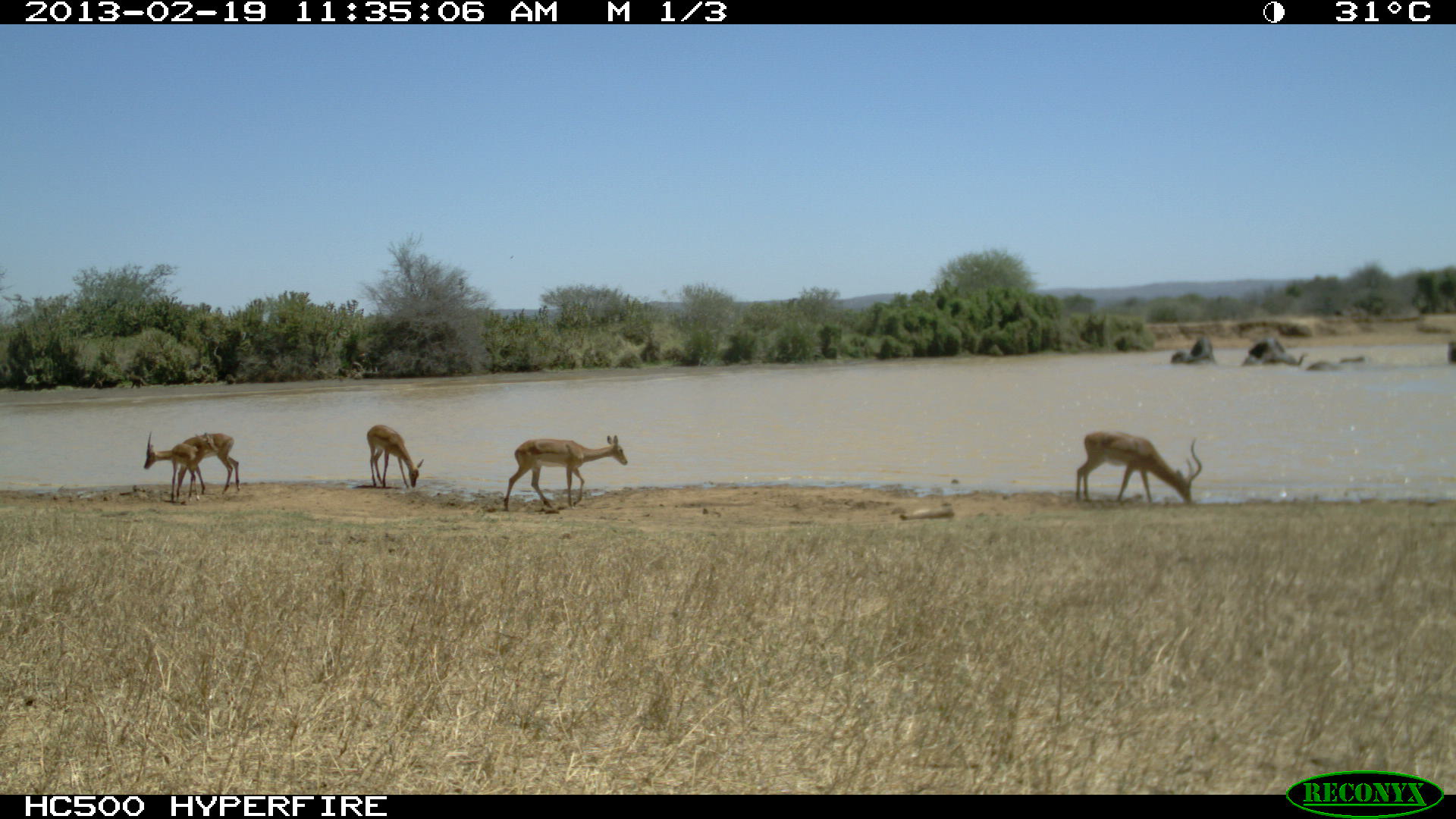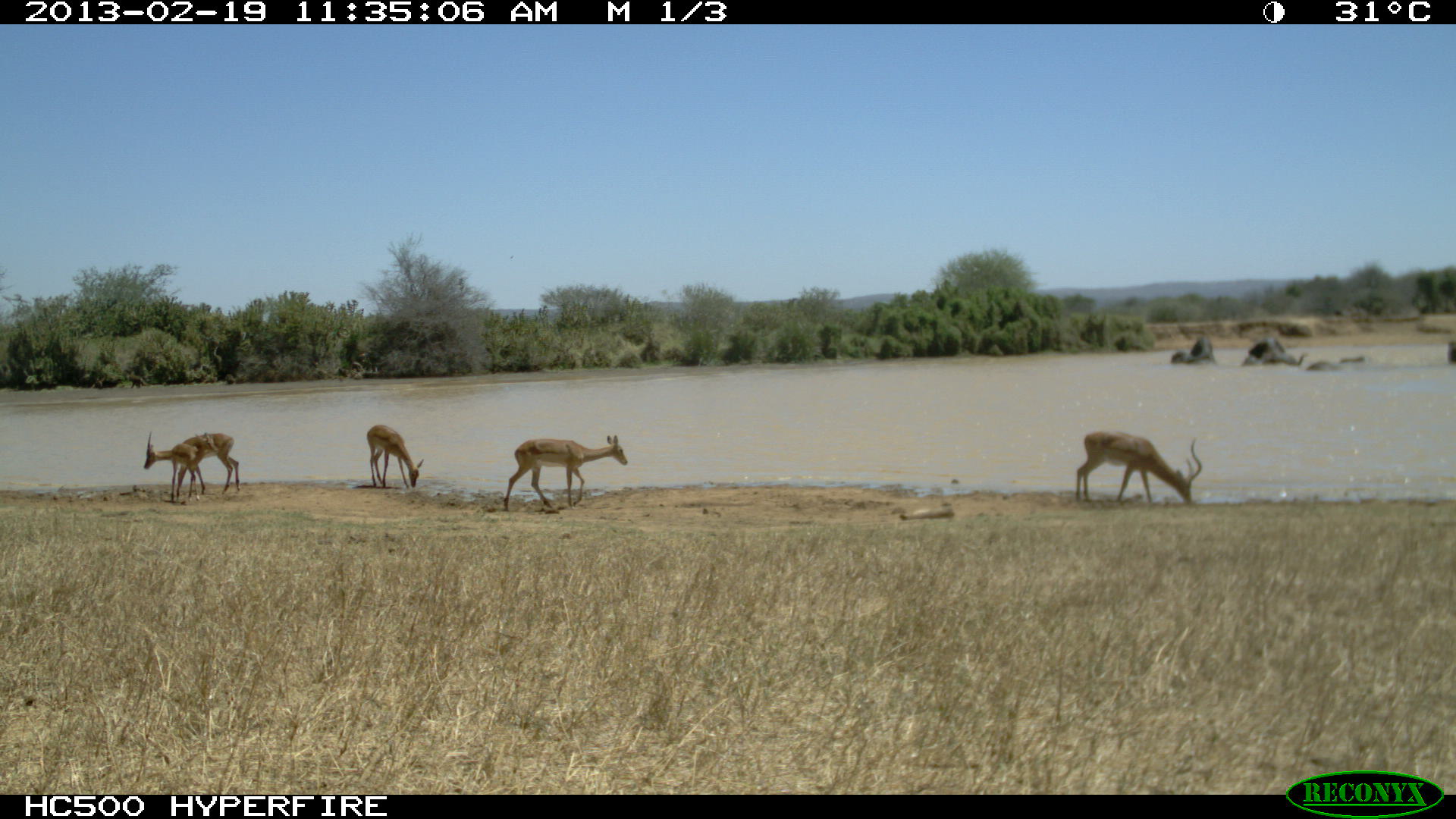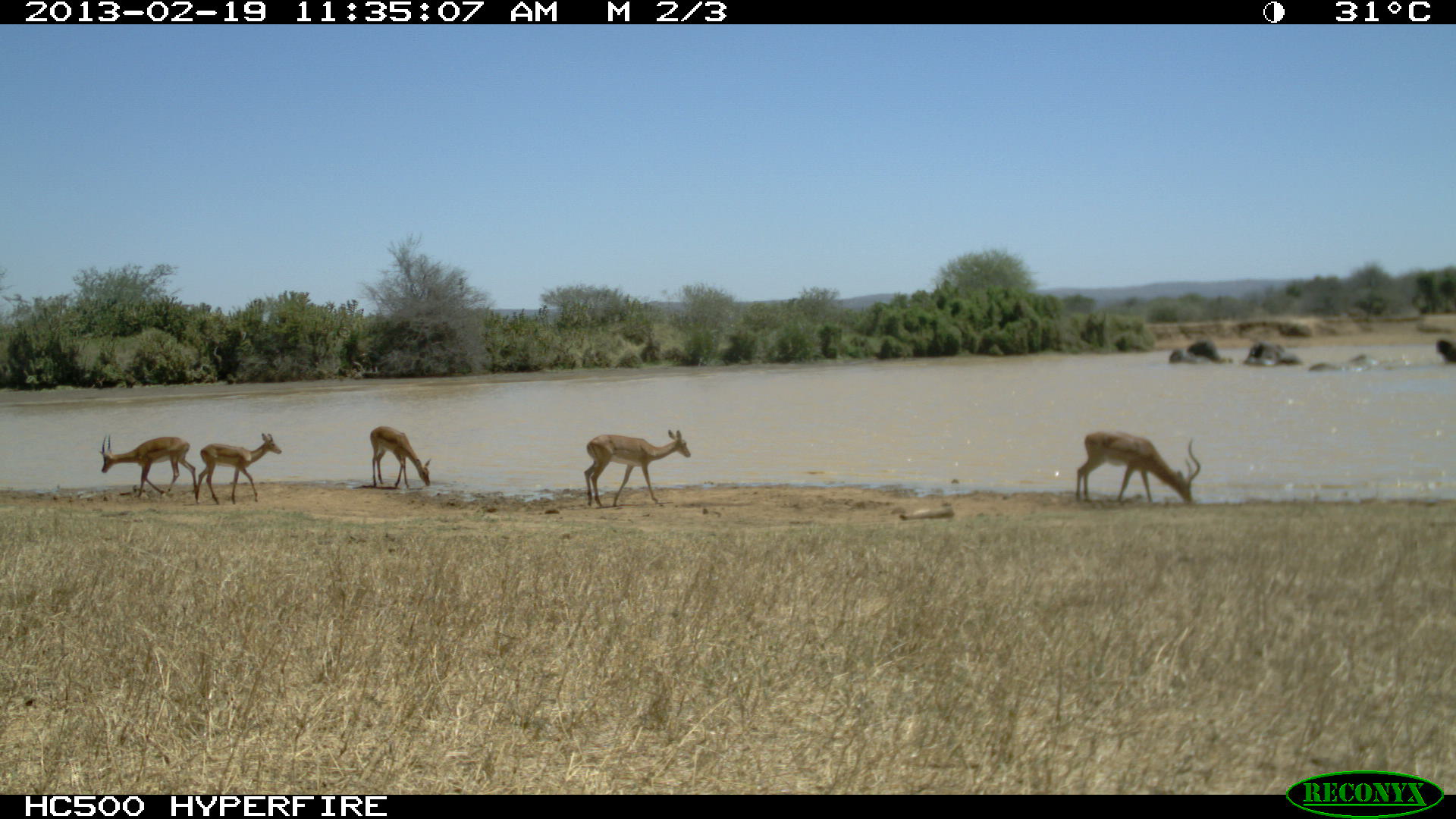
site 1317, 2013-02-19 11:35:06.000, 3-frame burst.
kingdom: Animalia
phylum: Chordata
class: Mammalia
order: Artiodactyla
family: Bovidae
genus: Aepyceros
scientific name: Aepyceros melampus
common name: impala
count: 5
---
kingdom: Animalia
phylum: Chordata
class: Mammalia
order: Proboscidea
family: Elephantidae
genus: Loxodonta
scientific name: Loxodonta africana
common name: african bush elephant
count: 7